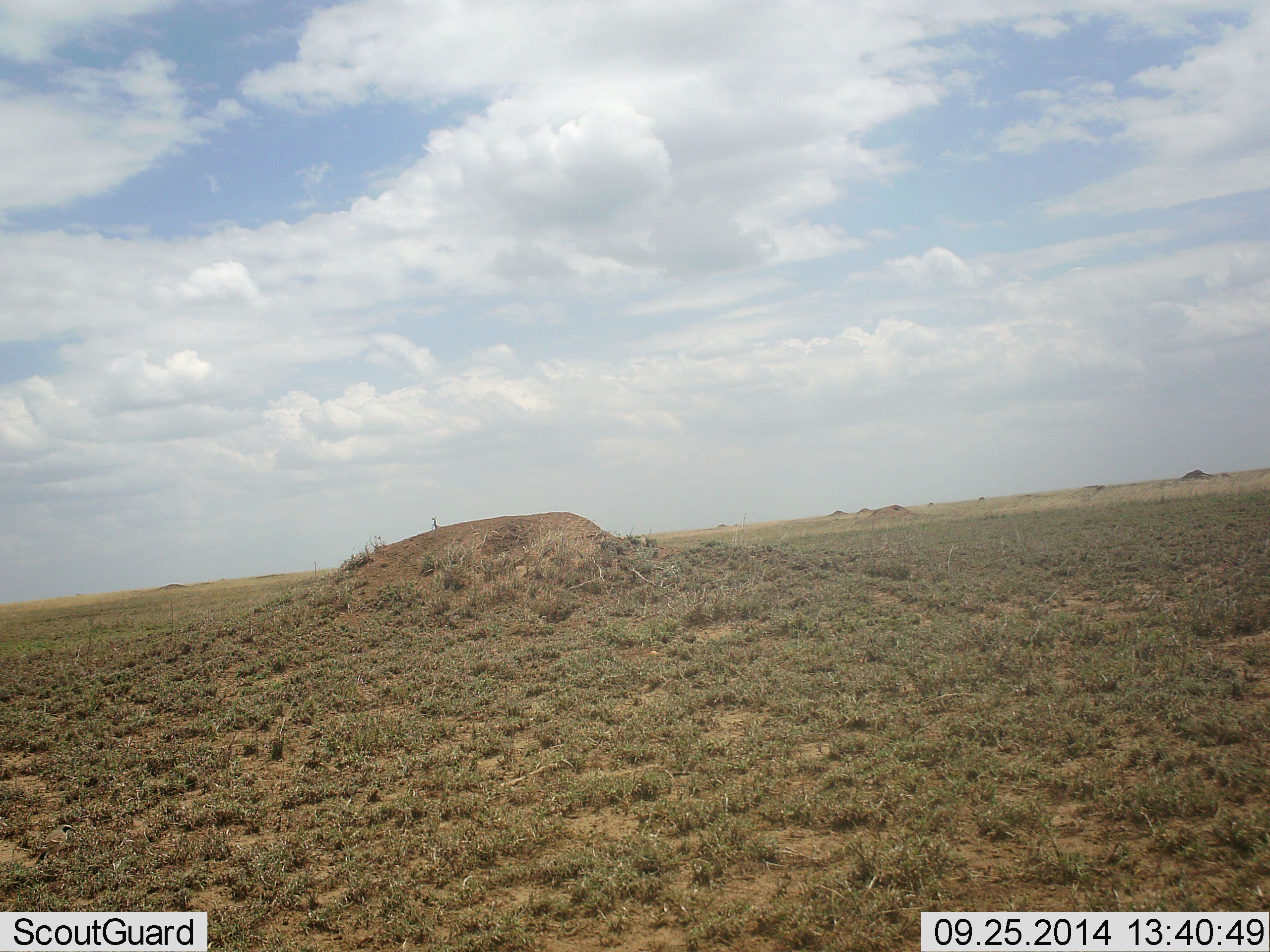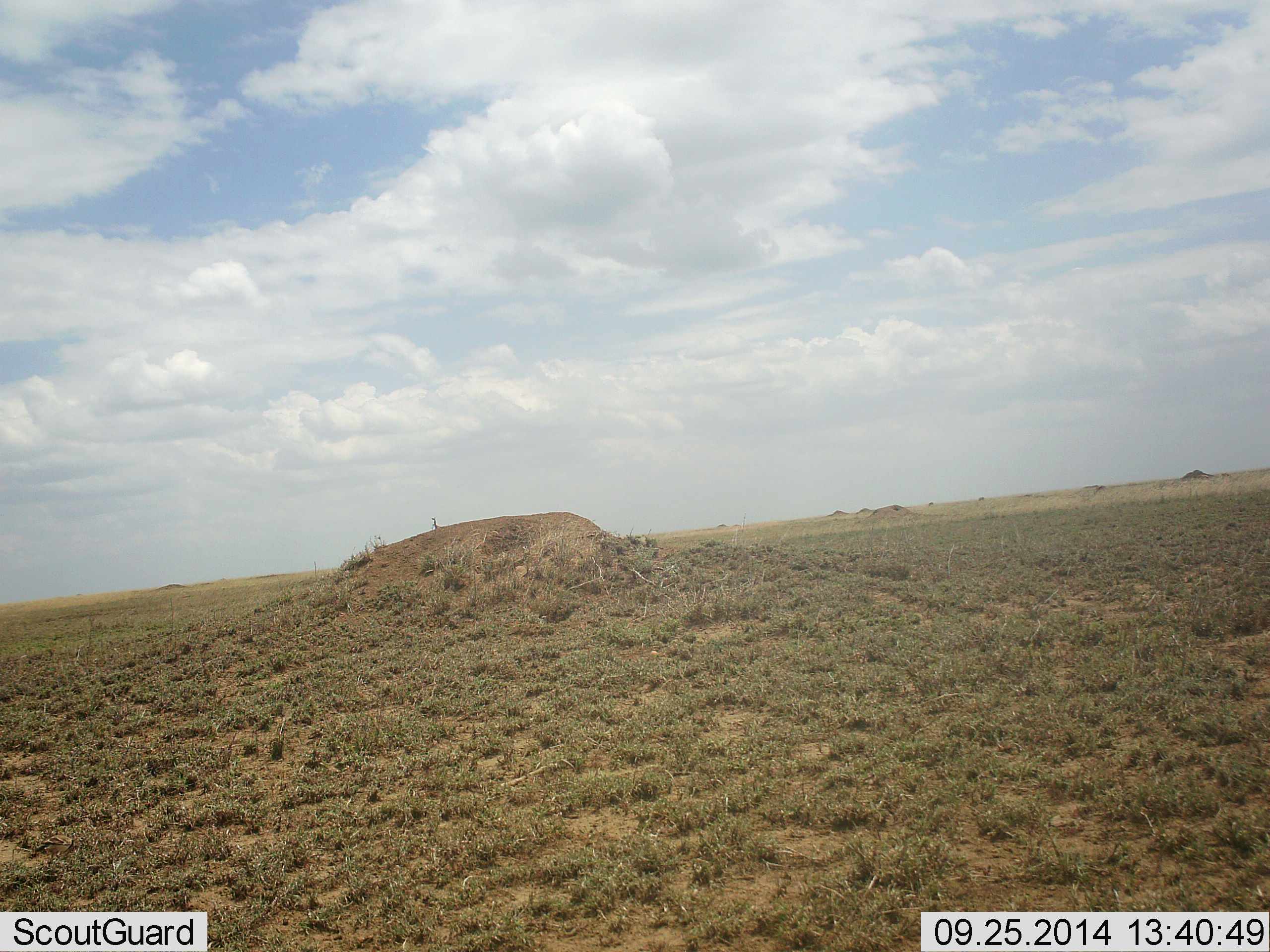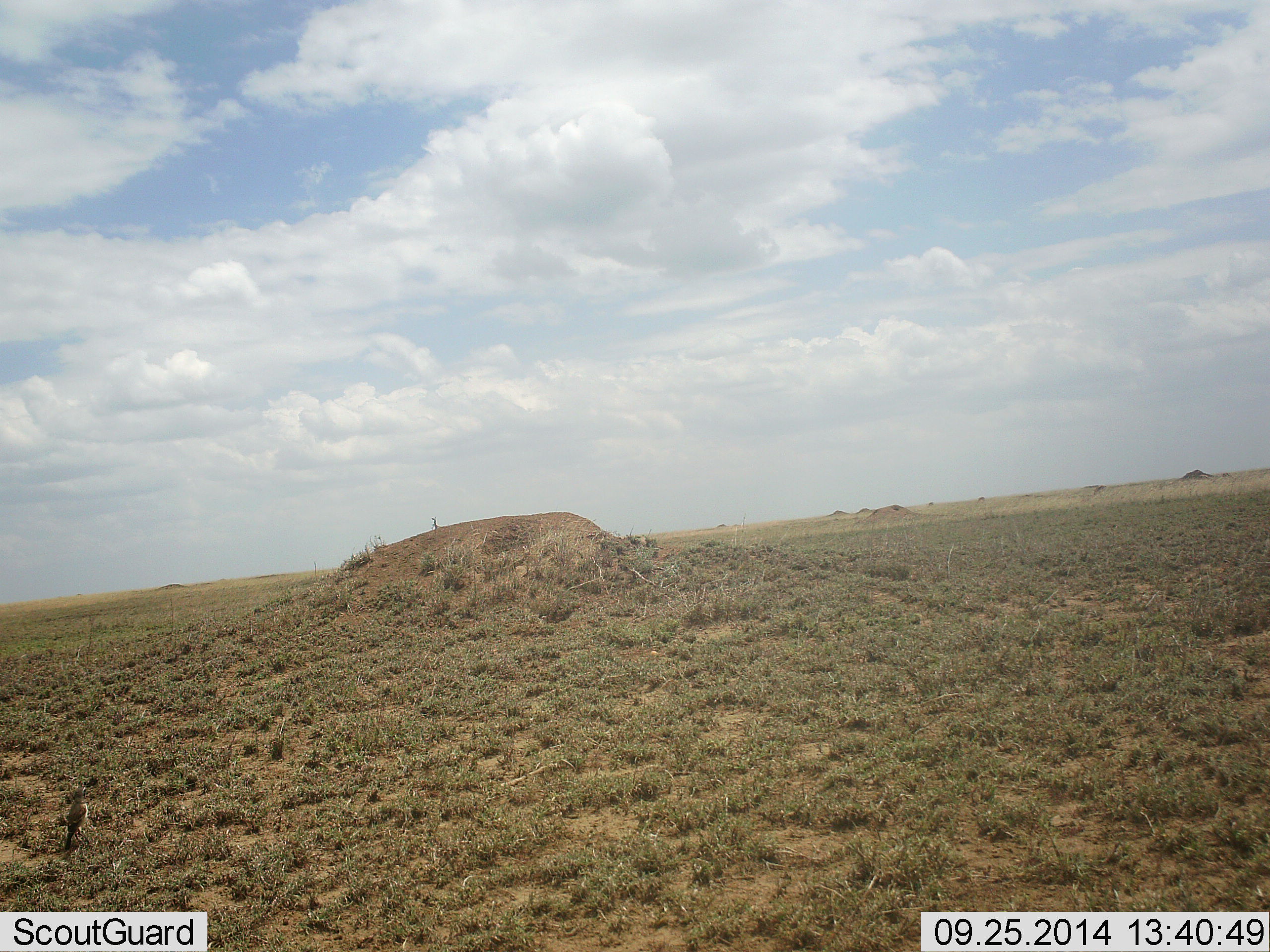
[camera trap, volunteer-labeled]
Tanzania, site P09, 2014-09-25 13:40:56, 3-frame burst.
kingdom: Animalia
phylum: Chordata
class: Aves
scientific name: Aves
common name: bird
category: otherbird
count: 1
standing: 40%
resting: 10%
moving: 80%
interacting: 0%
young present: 0%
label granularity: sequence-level